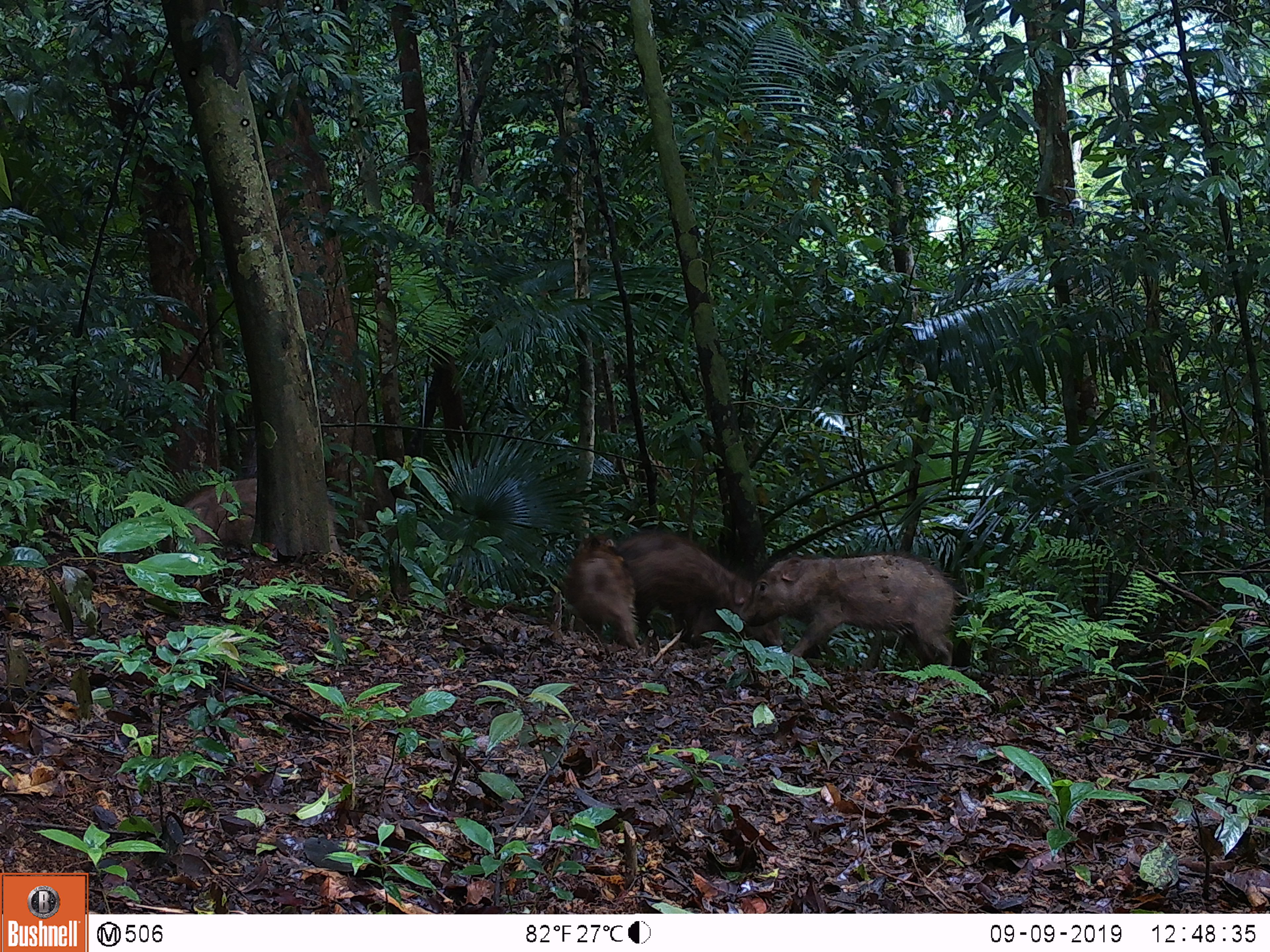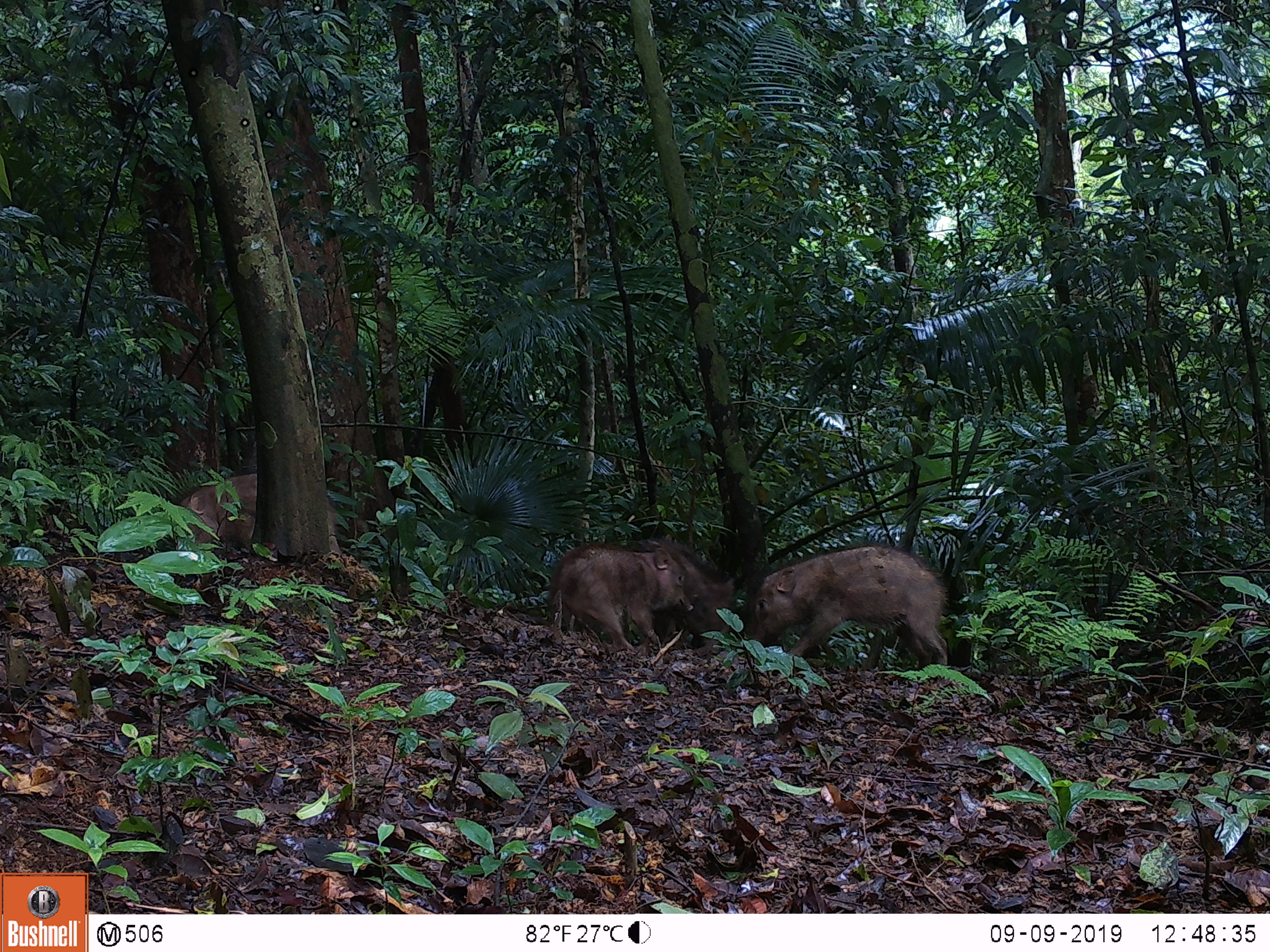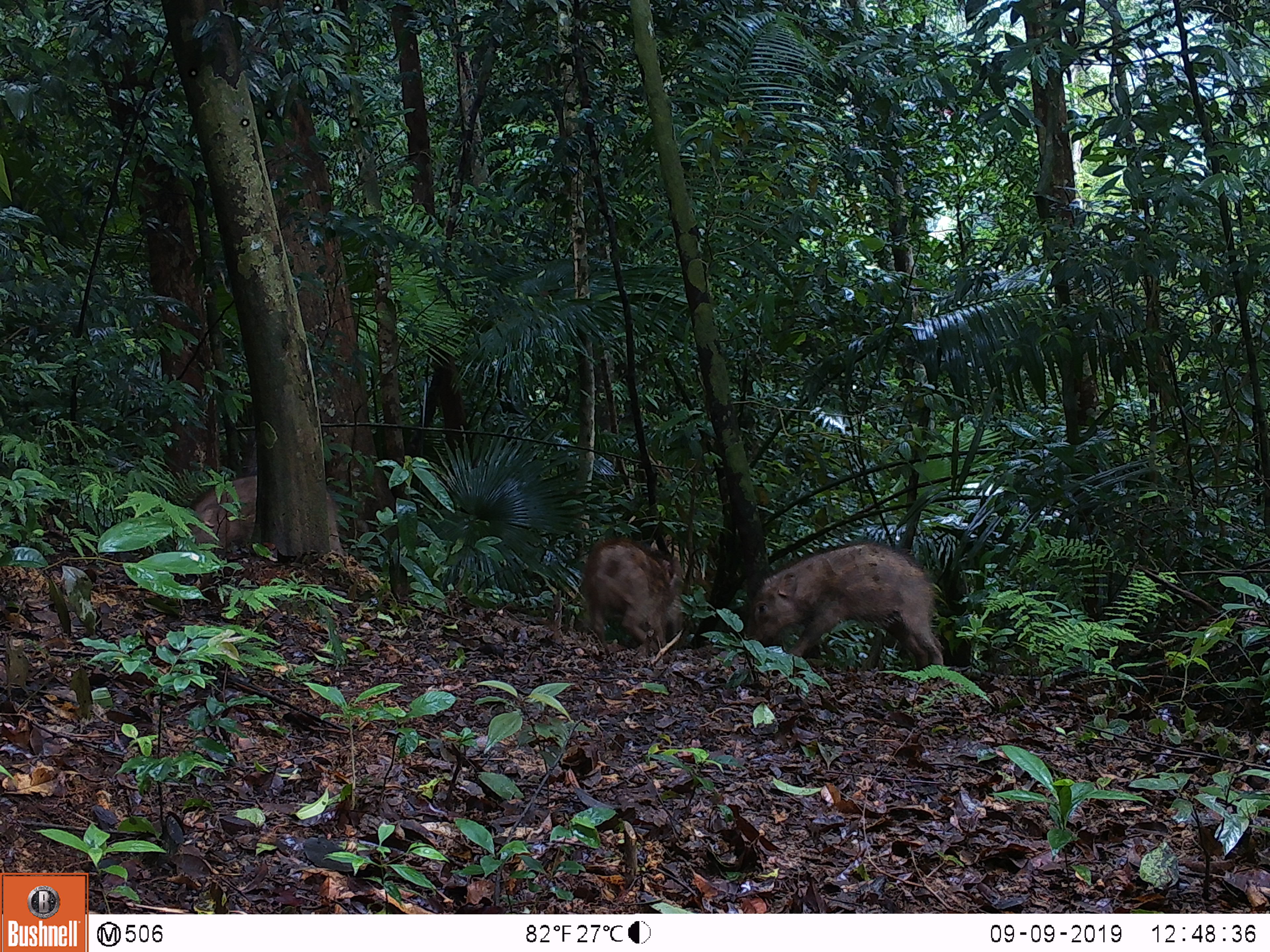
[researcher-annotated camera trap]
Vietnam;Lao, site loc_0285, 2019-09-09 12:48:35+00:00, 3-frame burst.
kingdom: Animalia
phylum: Chordata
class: Mammalia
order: Artiodactyla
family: Suidae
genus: Sus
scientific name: Sus scrofa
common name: eurasian wild pig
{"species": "eurasian wild pig (Sus scrofa)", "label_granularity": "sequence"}